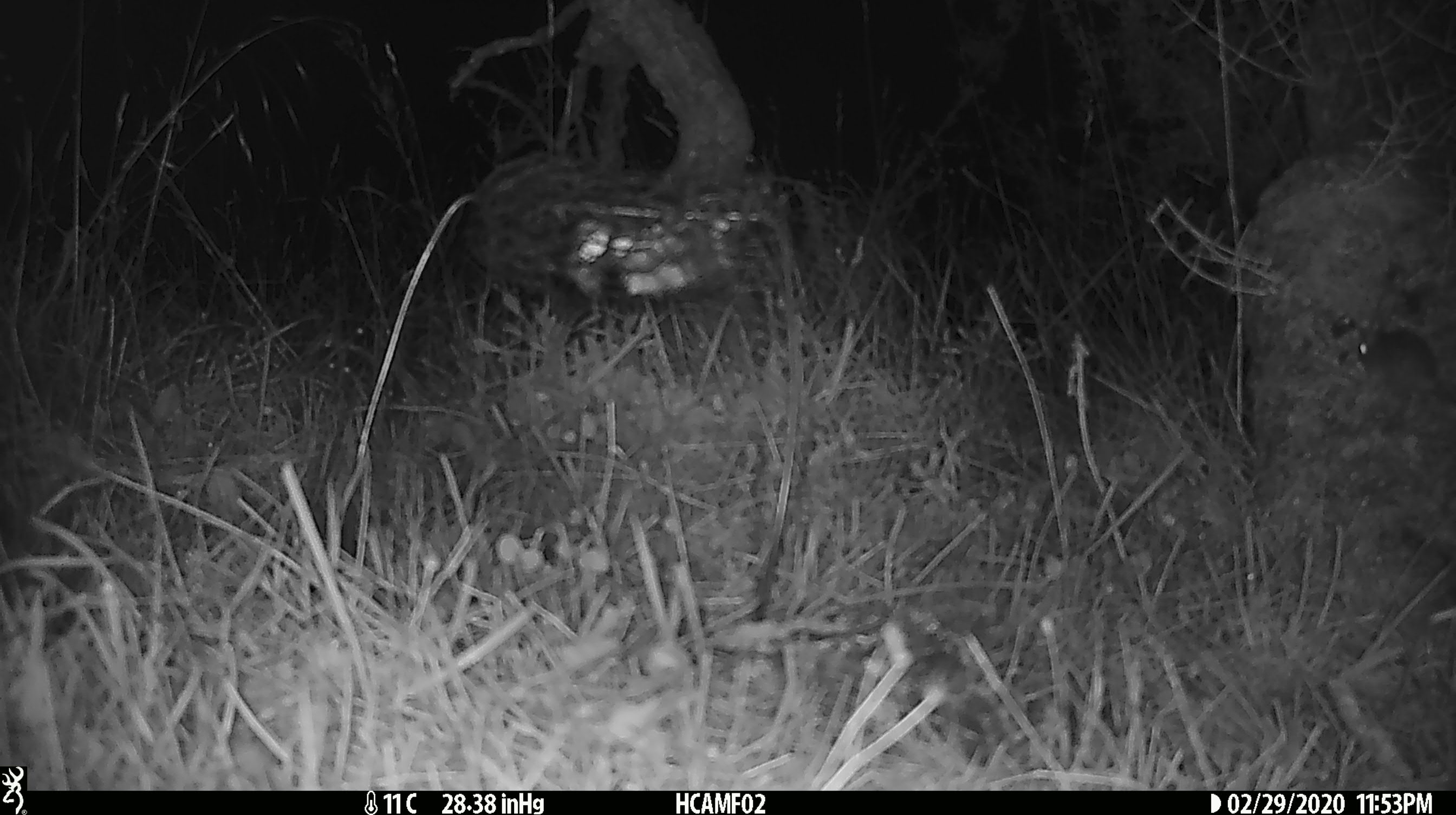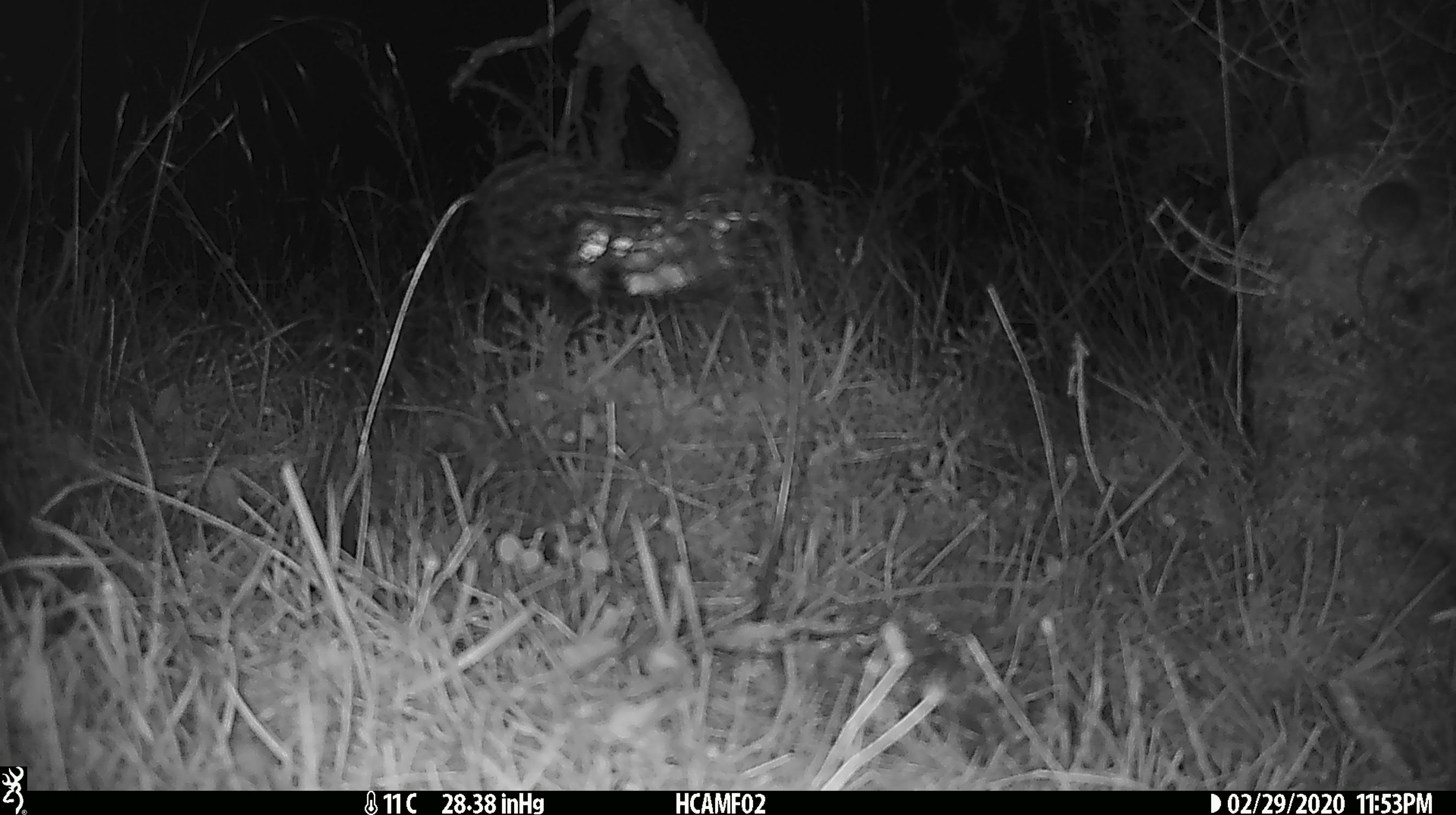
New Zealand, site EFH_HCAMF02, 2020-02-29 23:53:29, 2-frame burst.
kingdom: Animalia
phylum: Chordata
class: Mammalia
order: Rodentia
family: Muridae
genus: Mus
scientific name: Mus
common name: mouse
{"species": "mouse (Mus)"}